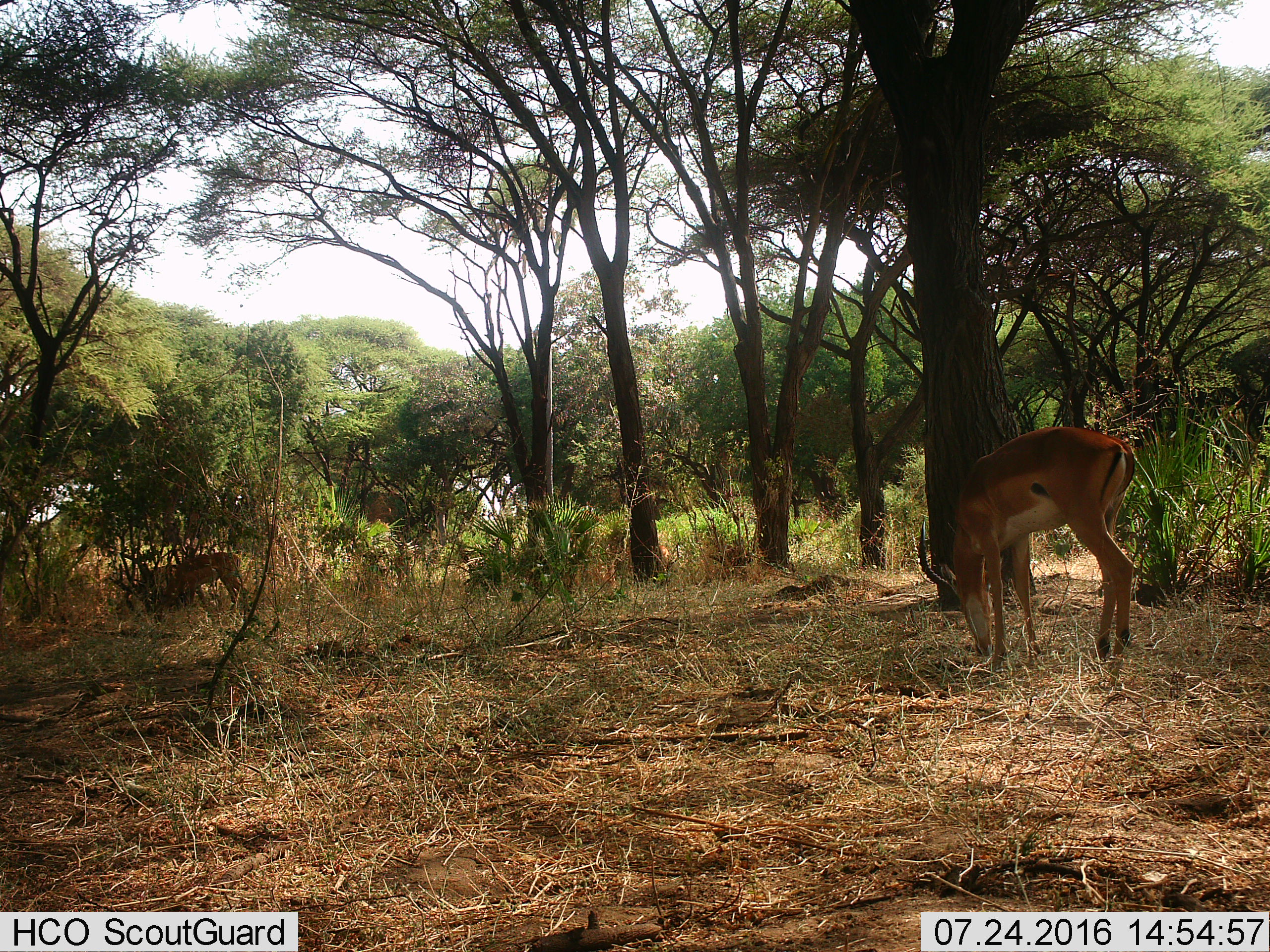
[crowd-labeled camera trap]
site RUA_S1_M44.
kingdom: Animalia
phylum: Chordata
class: Mammalia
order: Artiodactyla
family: Bovidae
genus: Aepyceros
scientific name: Aepyceros melampus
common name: impala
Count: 2.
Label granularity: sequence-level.